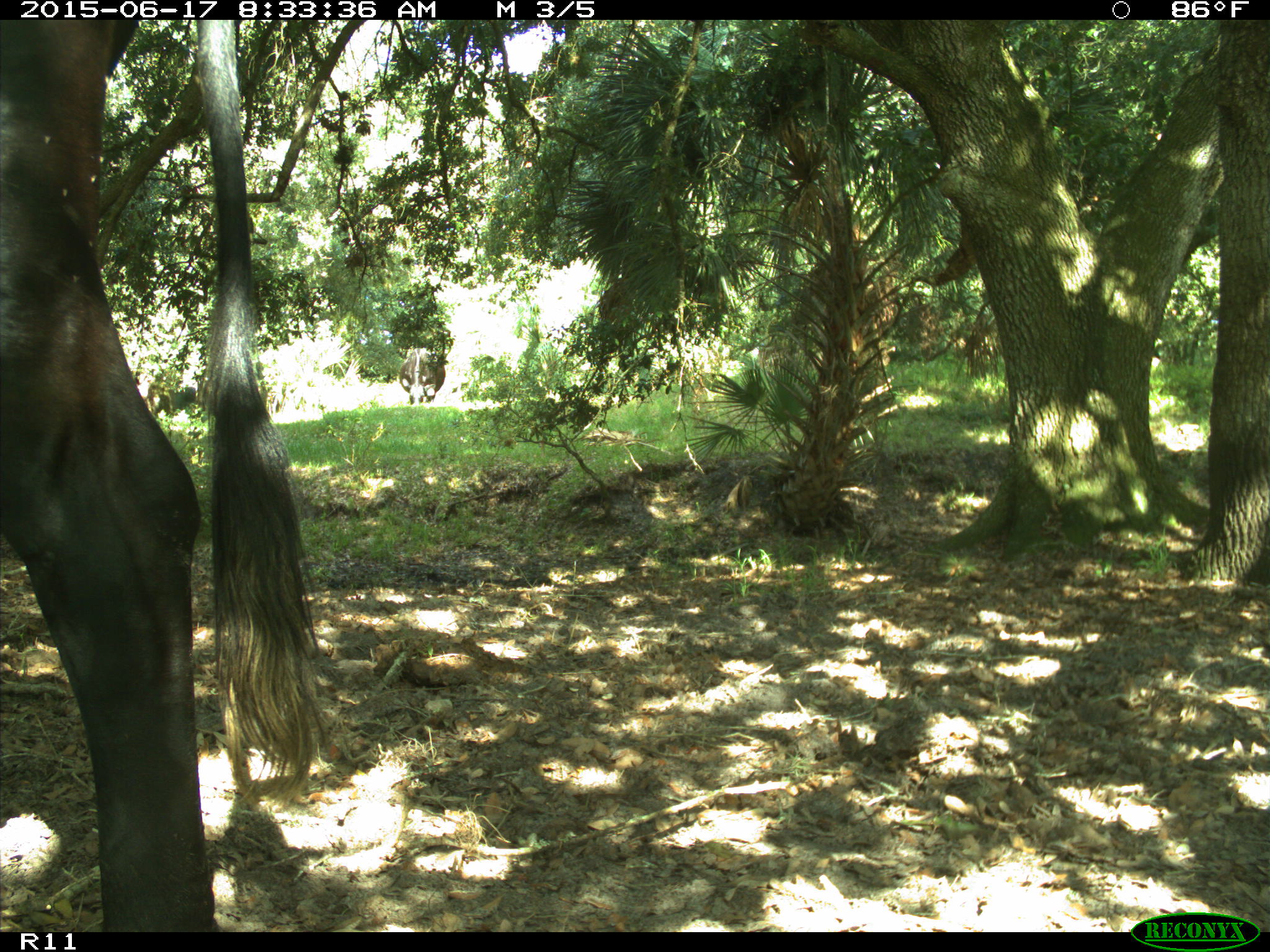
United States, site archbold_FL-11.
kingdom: Animalia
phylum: Chordata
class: Mammalia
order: Artiodactyla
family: Bovidae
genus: Bos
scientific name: Bos taurus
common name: domestic cow